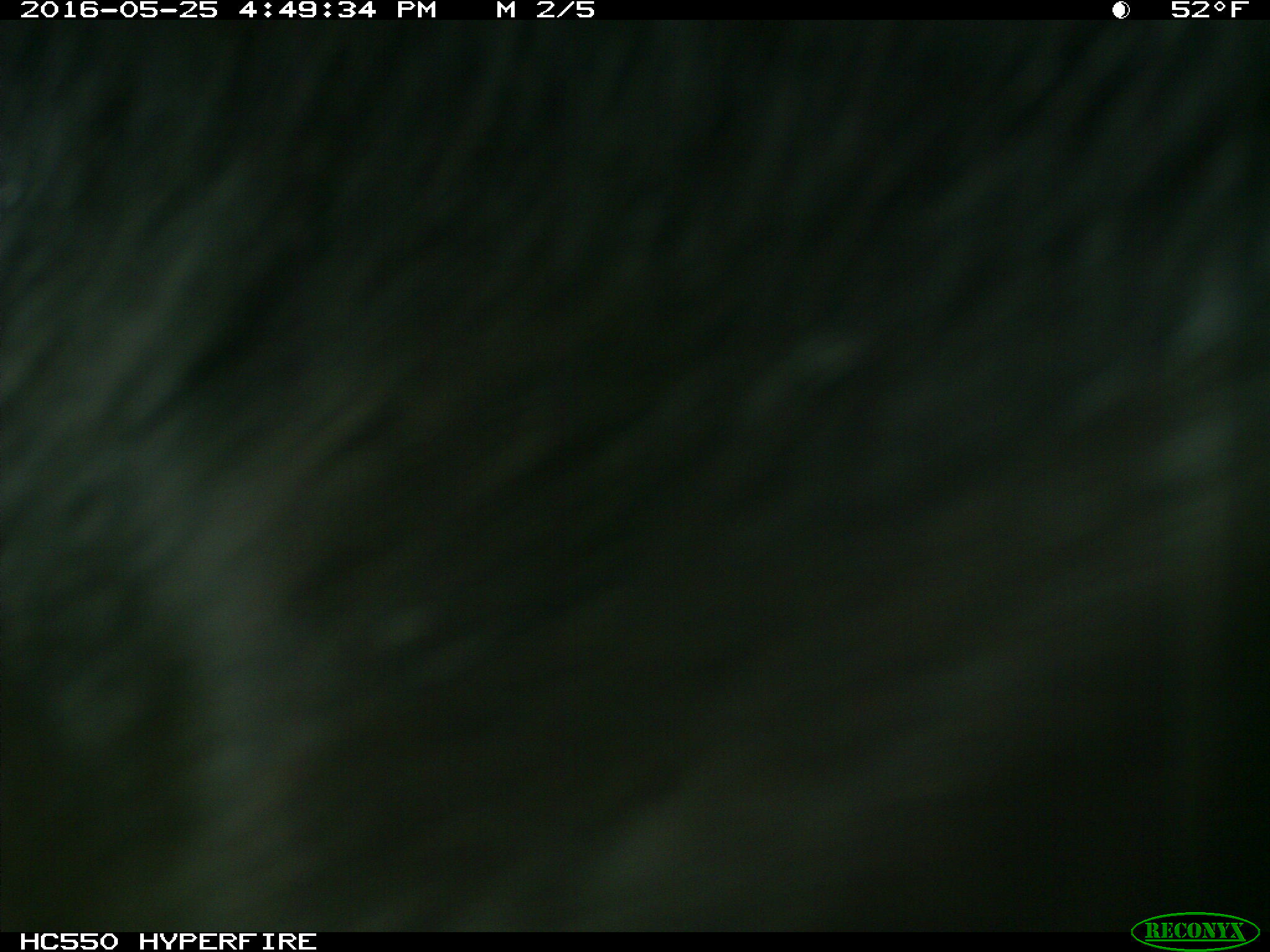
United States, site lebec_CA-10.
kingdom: Animalia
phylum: Chordata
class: Mammalia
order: Artiodactyla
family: Bovidae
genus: Bos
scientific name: Bos taurus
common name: domestic cow